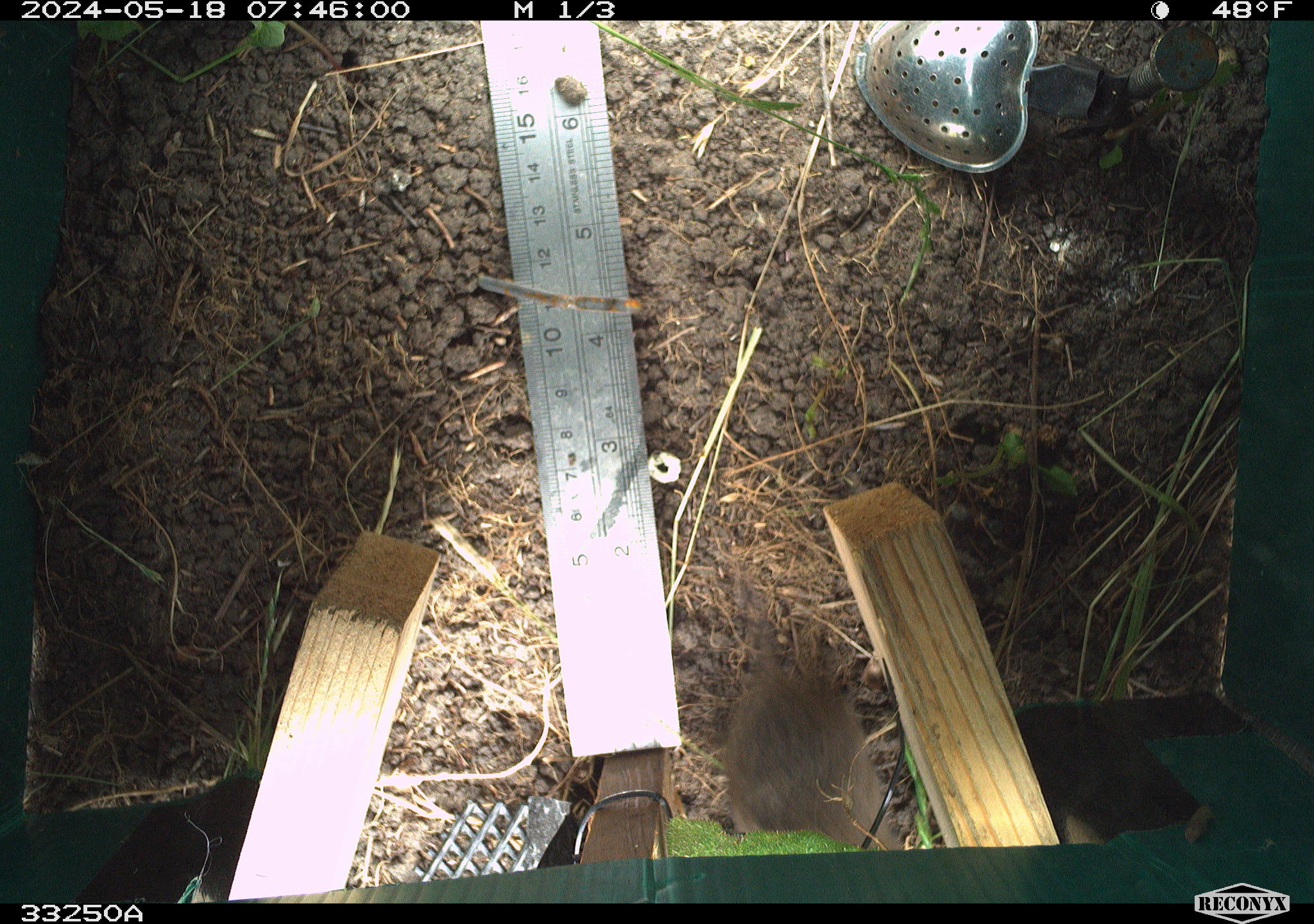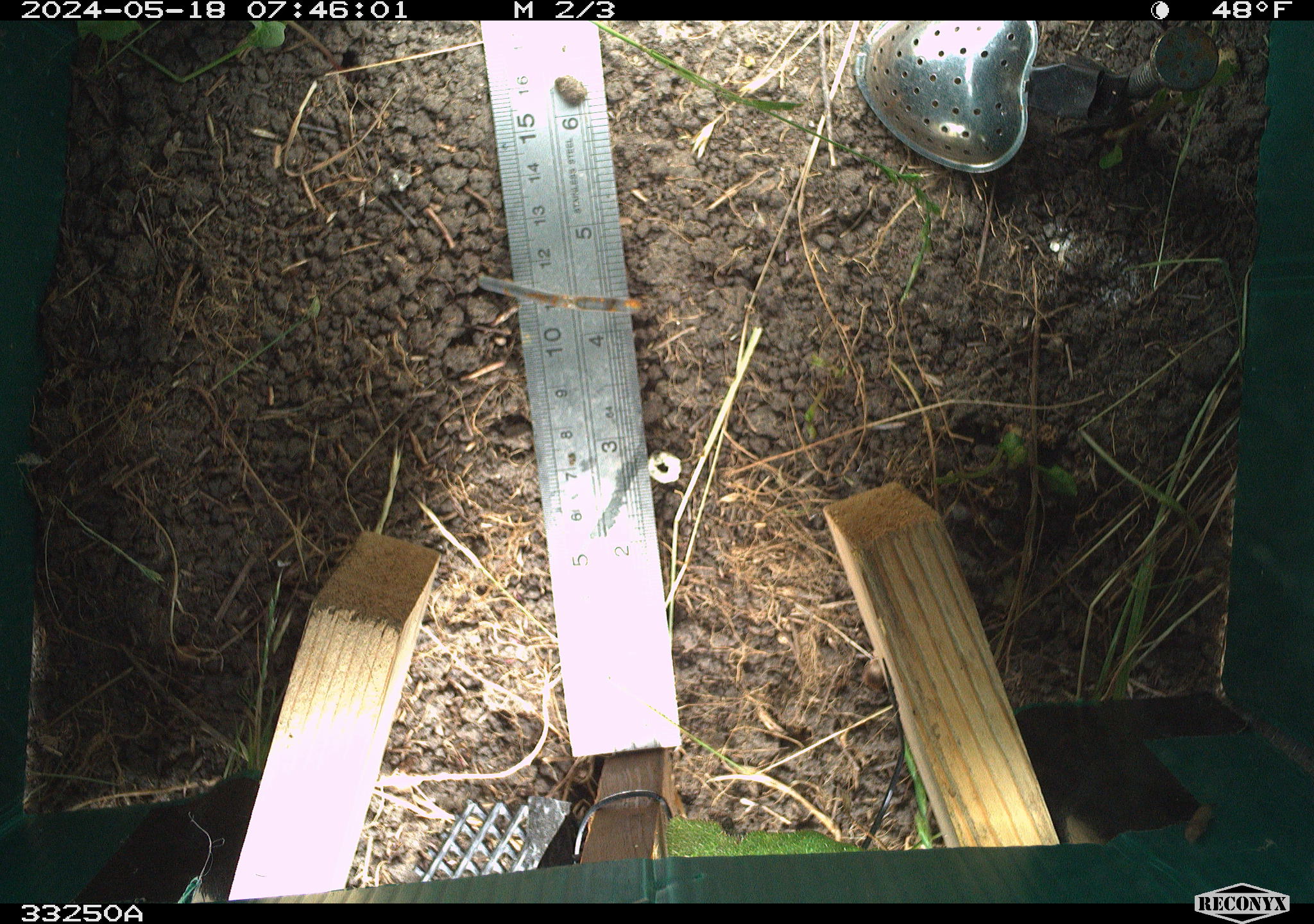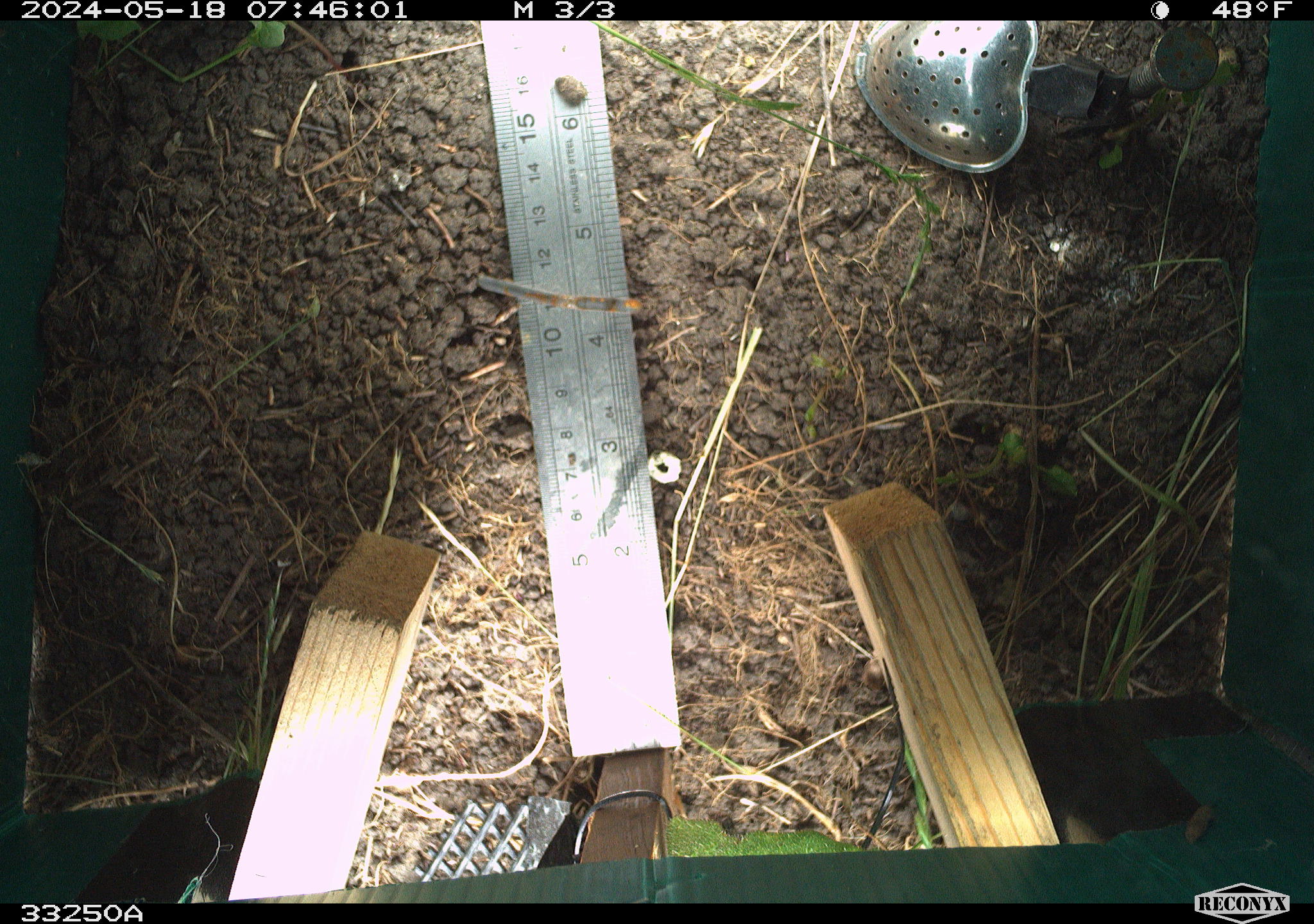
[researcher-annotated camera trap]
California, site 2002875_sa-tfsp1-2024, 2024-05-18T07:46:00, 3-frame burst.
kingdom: Animalia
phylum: Chordata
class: Mammalia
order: Rodentia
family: Cricetidae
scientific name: Arvicolinae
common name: voles, lemmings, and muskrats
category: arvicolinae subfamily